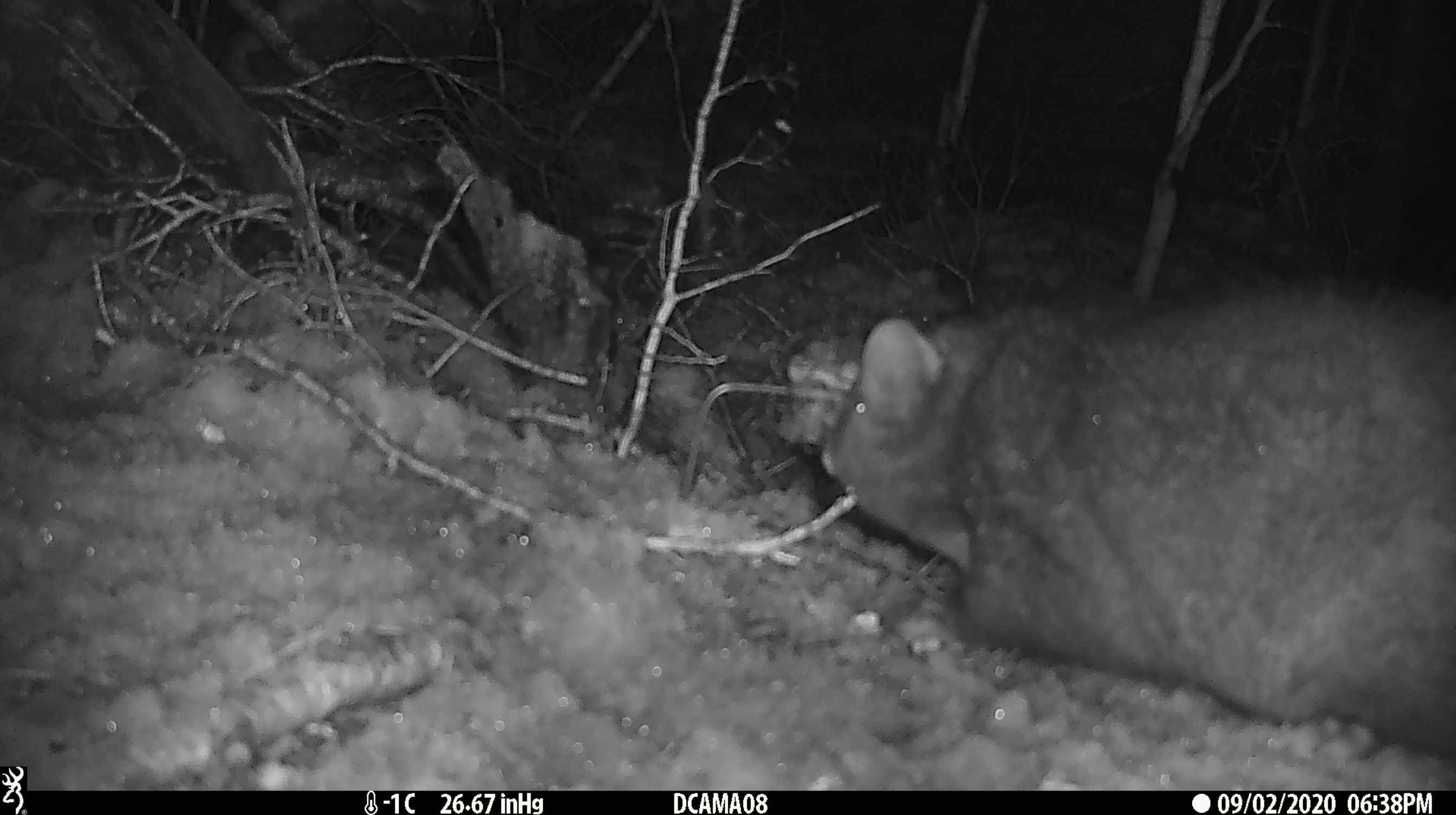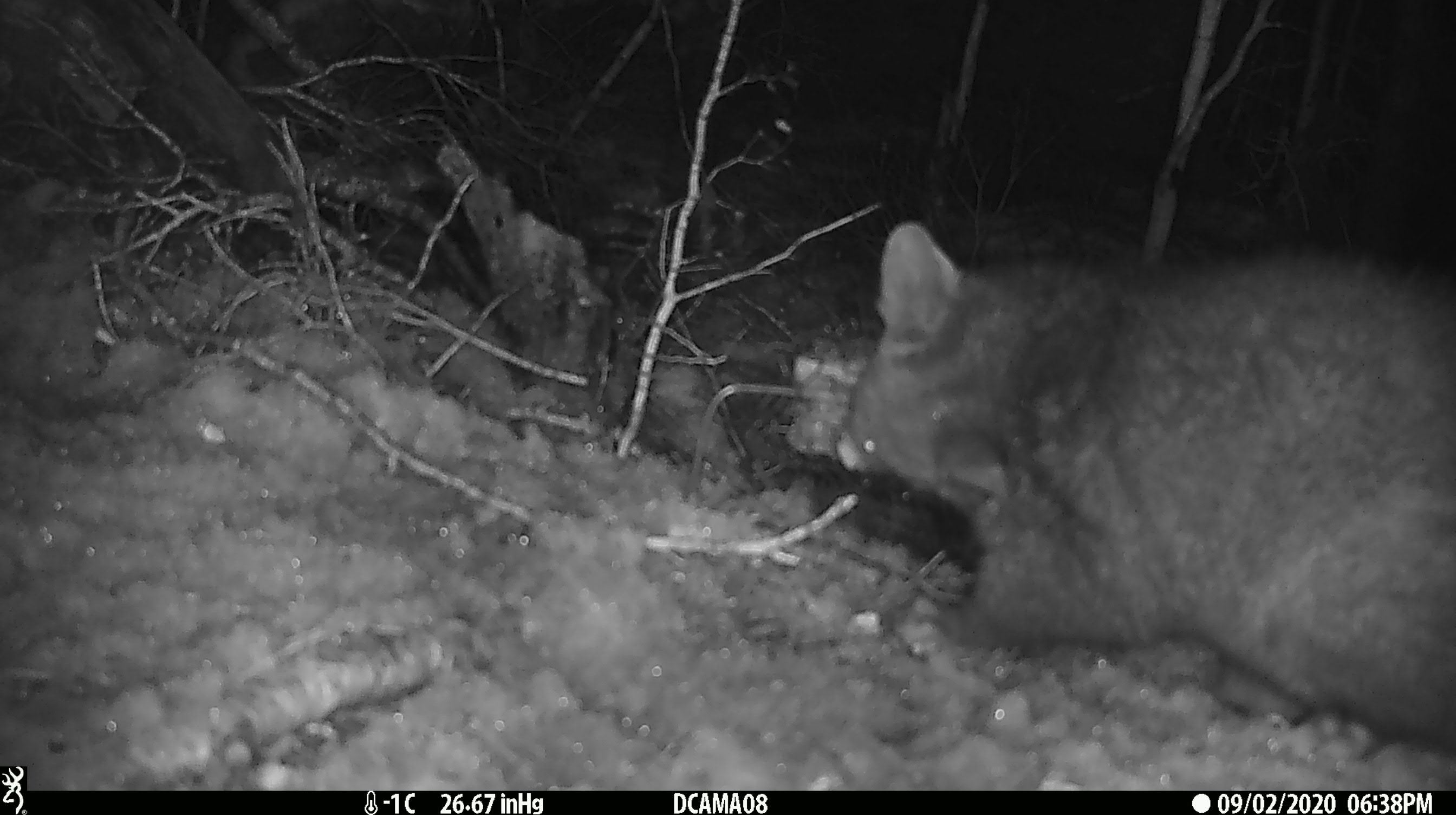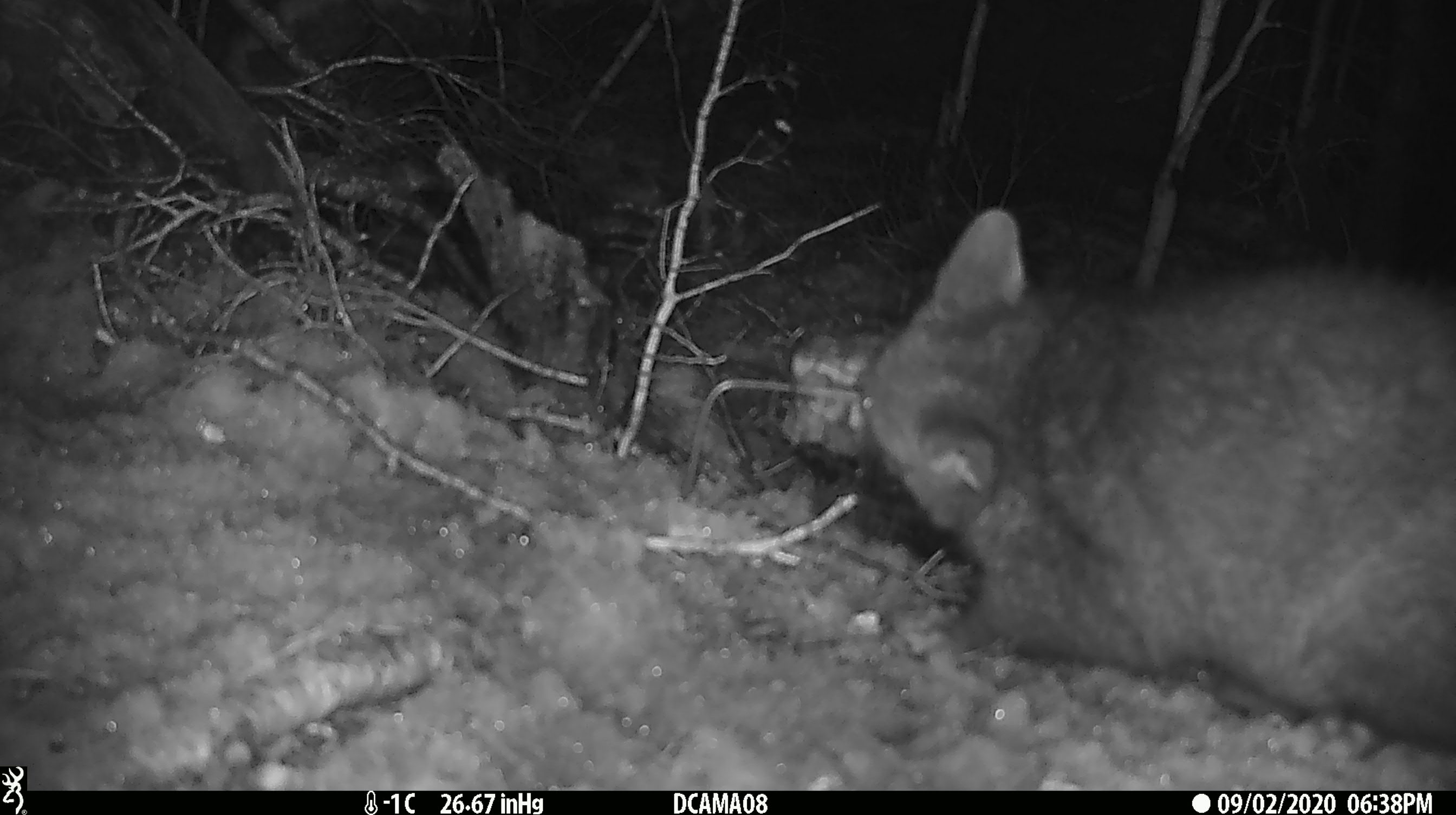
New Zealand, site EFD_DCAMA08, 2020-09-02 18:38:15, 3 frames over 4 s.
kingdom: Animalia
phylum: Chordata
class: Mammalia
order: Diprotodontia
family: Phalangeridae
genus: Trichosurus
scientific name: Trichosurus vulpecula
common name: common brushtail possum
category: possum